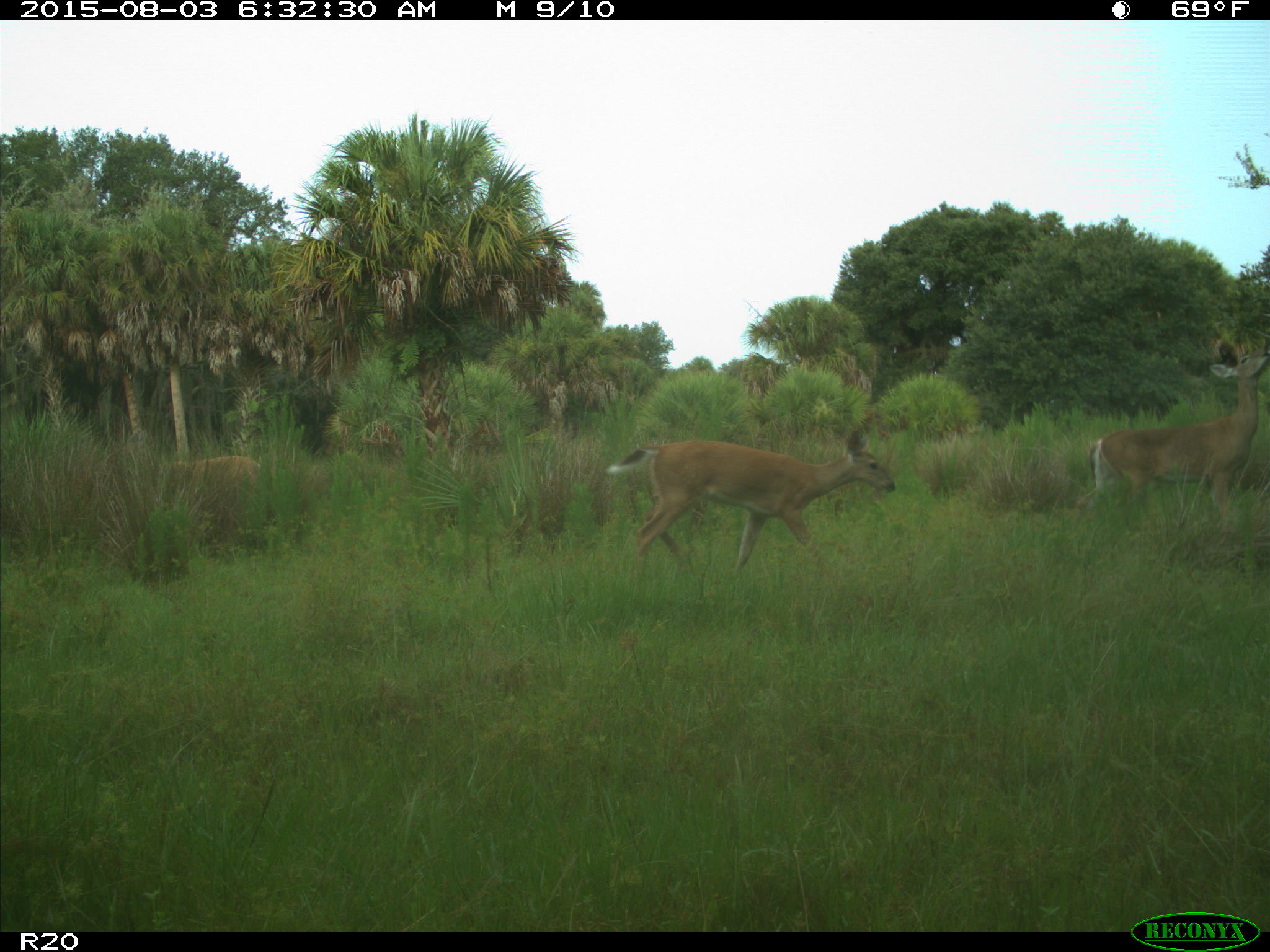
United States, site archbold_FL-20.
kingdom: Animalia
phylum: Chordata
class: Mammalia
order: Artiodactyla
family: Cervidae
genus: Odocoileus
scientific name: Odocoileus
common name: deer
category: unidentified deer